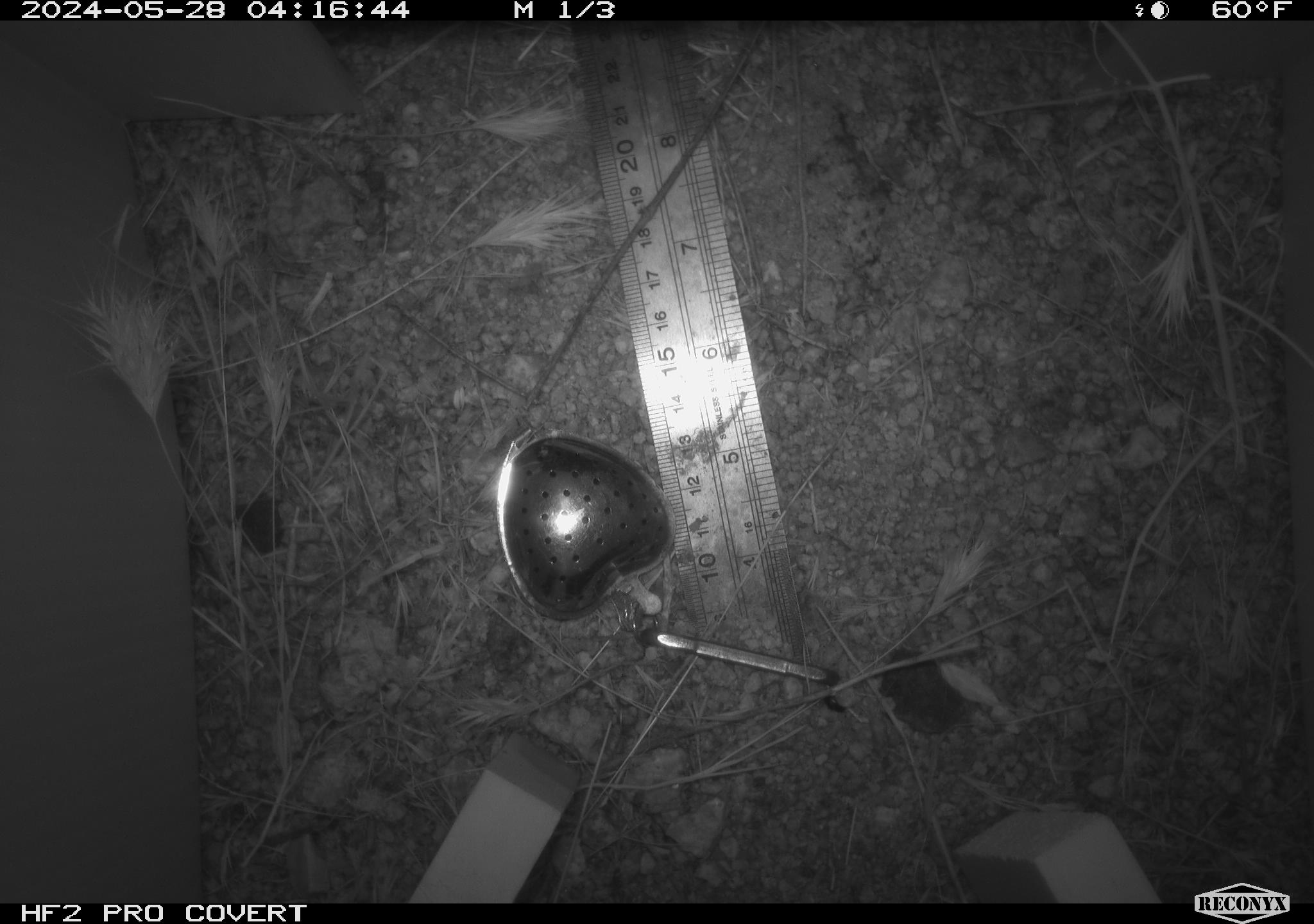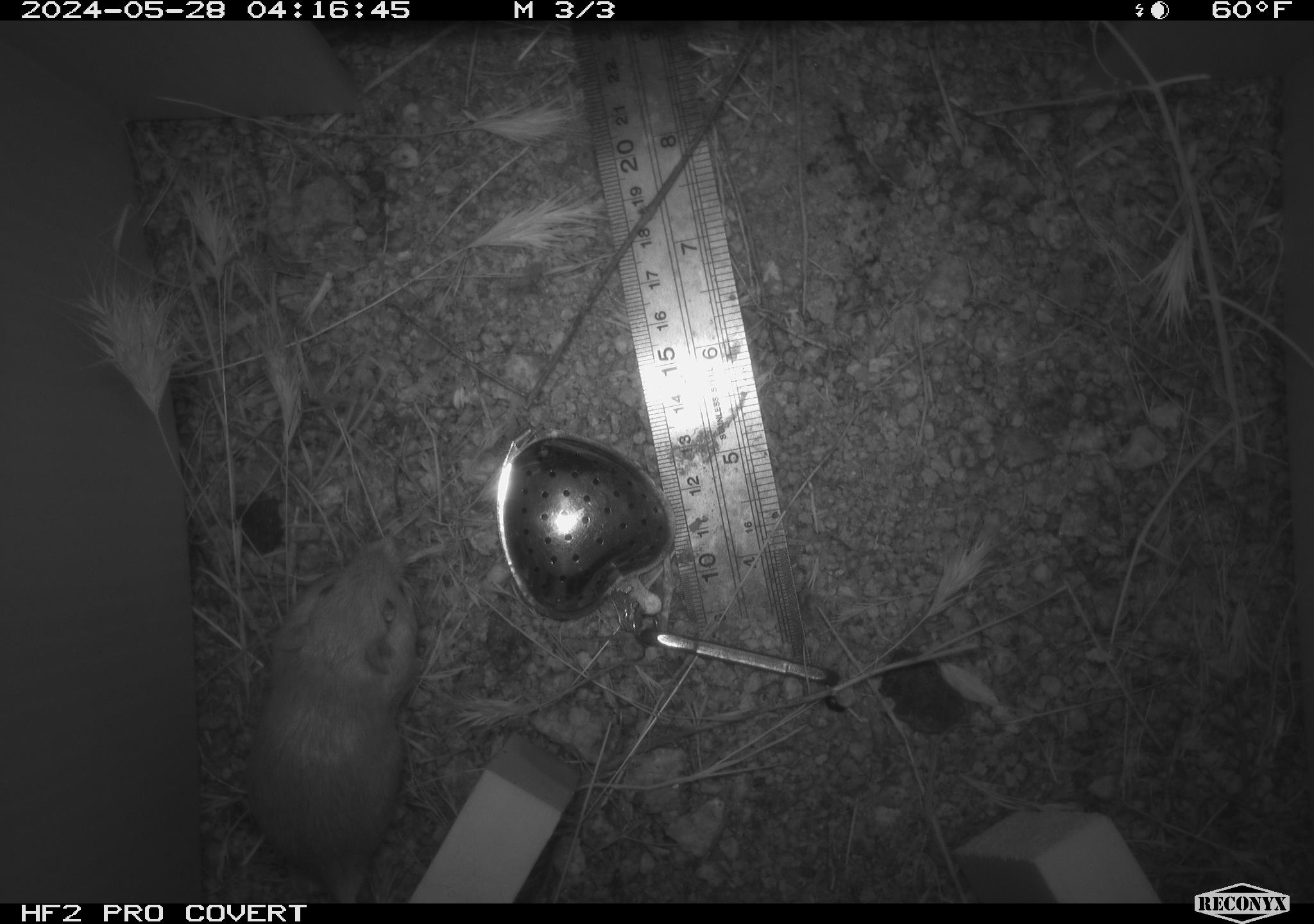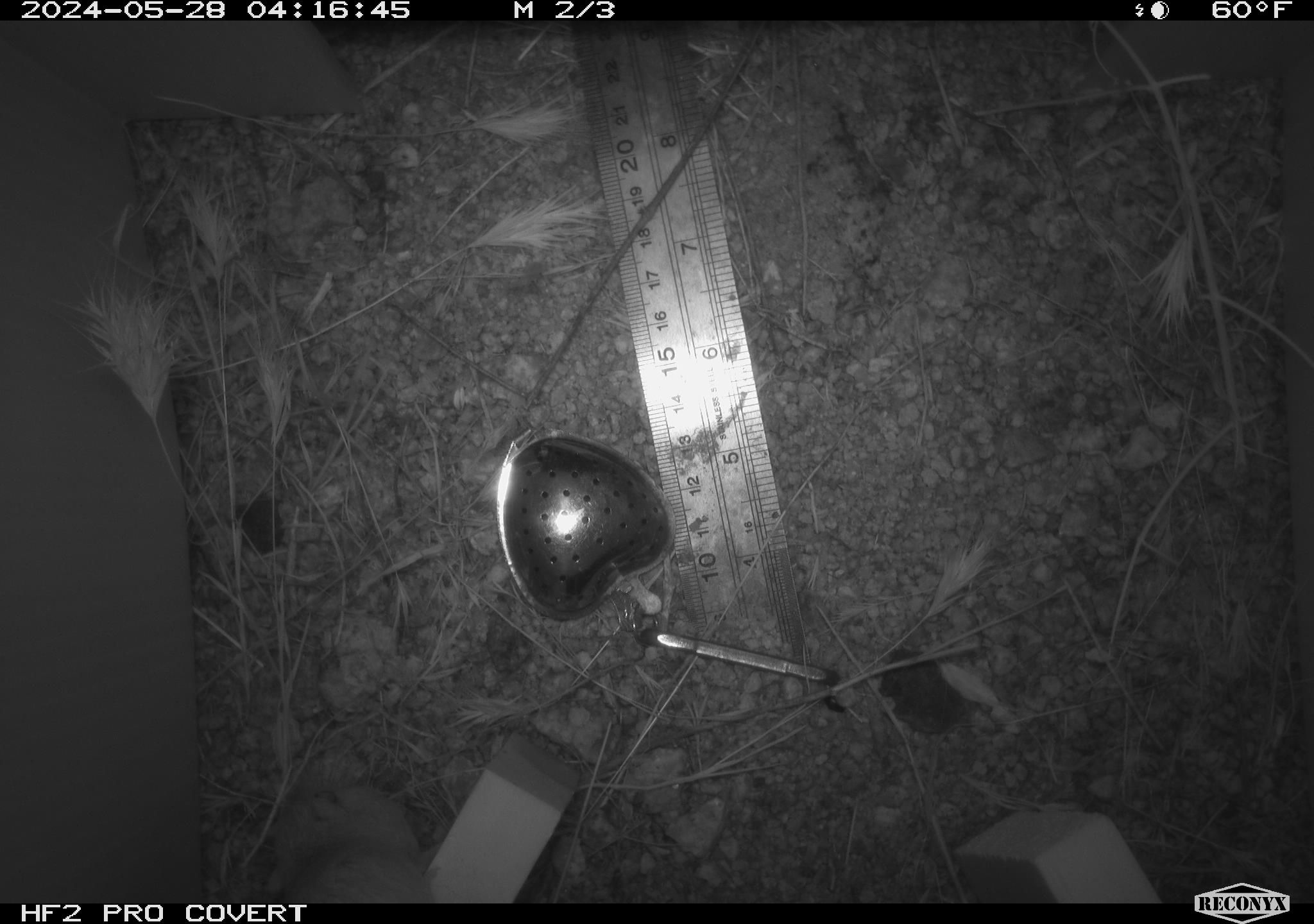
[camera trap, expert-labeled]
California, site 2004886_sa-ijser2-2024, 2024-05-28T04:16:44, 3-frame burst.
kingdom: Animalia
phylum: Chordata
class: Mammalia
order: Rodentia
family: Heteromyidae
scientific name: Heteromyidae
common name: kangaroo rats and pocket mice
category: heteromyidae family